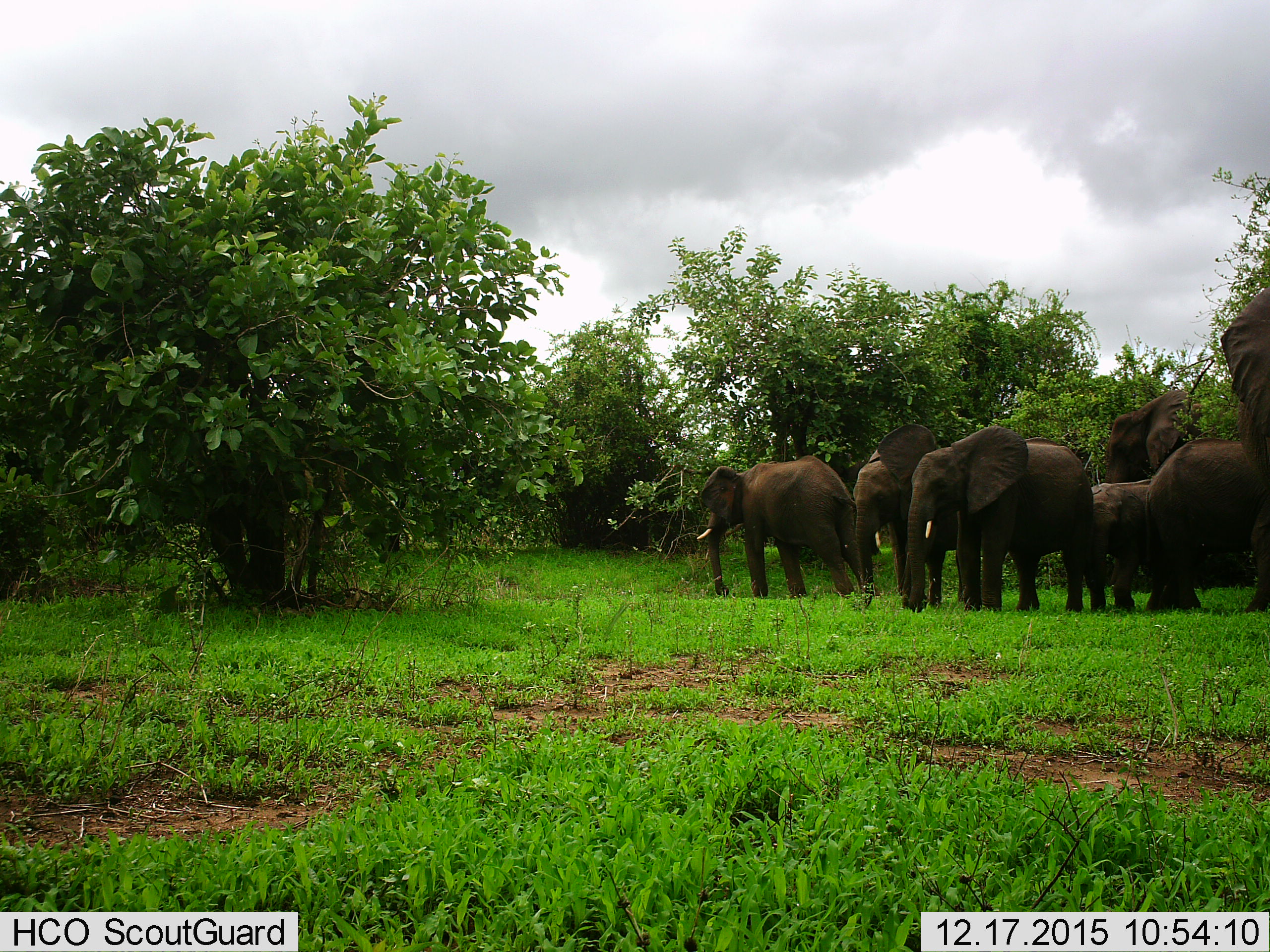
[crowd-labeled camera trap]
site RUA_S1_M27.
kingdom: Animalia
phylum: Chordata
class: Mammalia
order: Proboscidea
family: Elephantidae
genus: Loxodonta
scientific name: Loxodonta africana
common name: african bush elephant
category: elephant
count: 7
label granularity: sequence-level